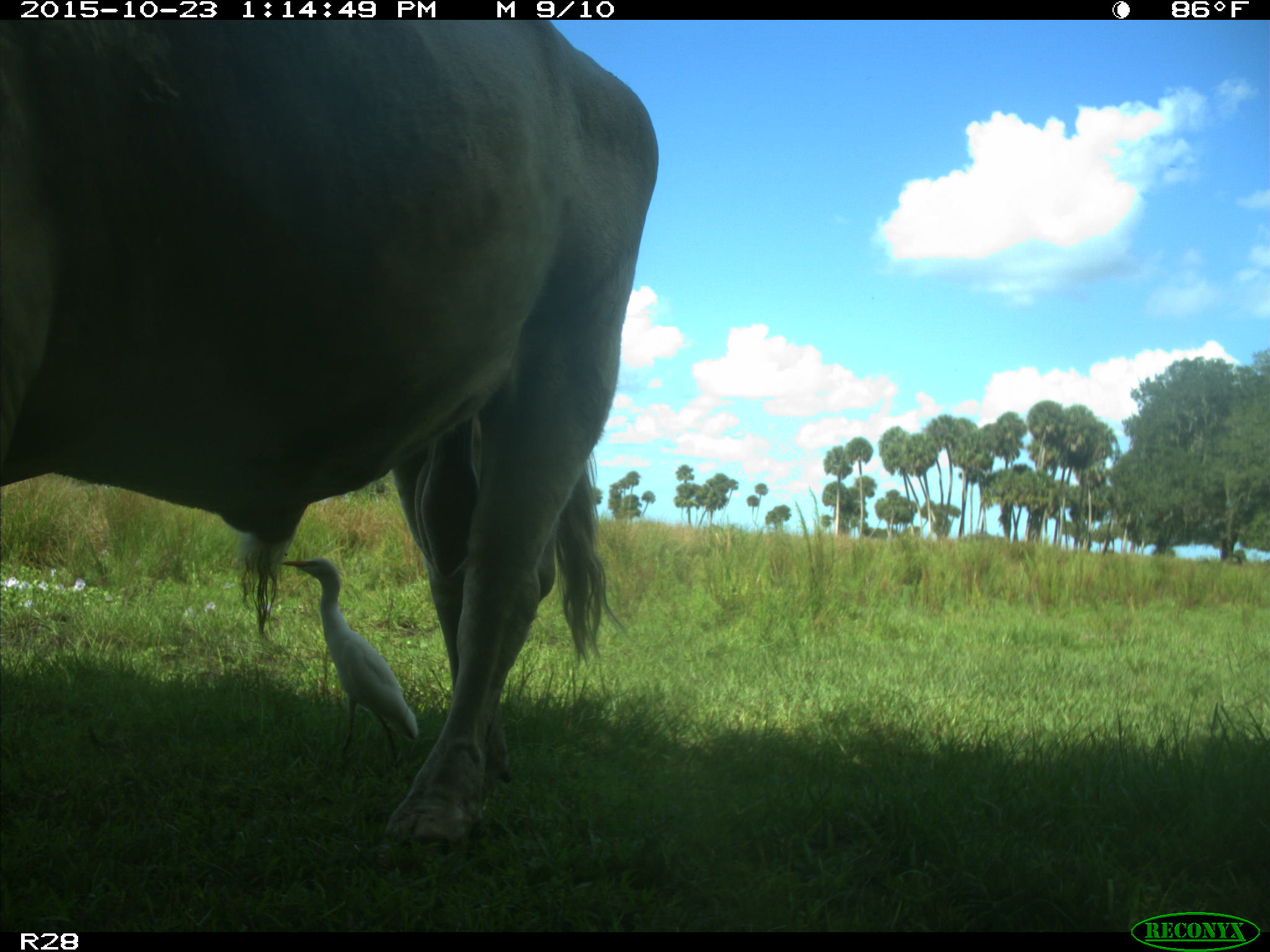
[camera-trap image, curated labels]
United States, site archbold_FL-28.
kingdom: Animalia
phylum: Chordata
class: Mammalia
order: Artiodactyla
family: Bovidae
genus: Bos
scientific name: Bos taurus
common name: domestic cow